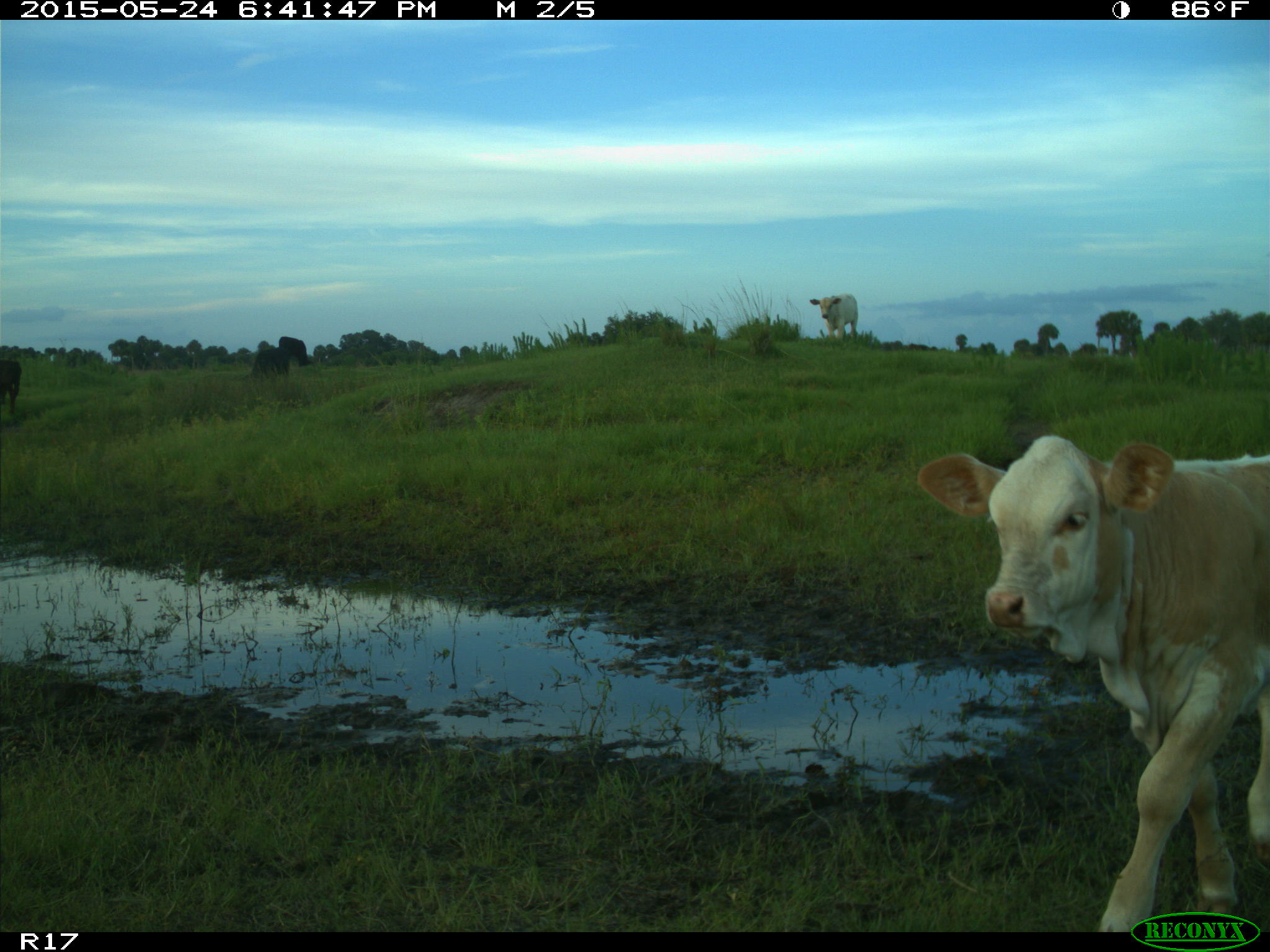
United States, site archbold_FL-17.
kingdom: Animalia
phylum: Chordata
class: Mammalia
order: Artiodactyla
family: Bovidae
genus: Bos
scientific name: Bos taurus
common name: domestic cow